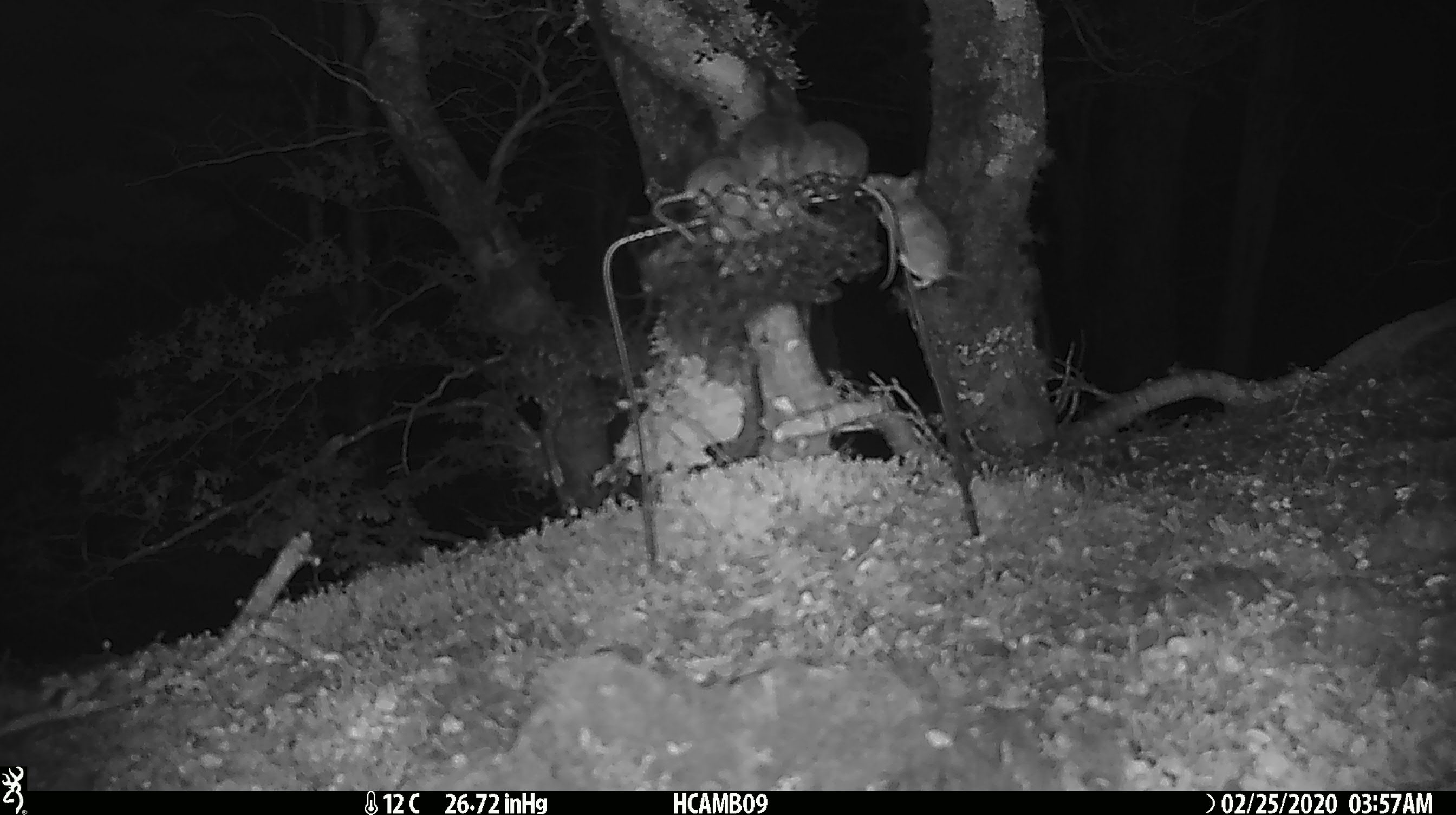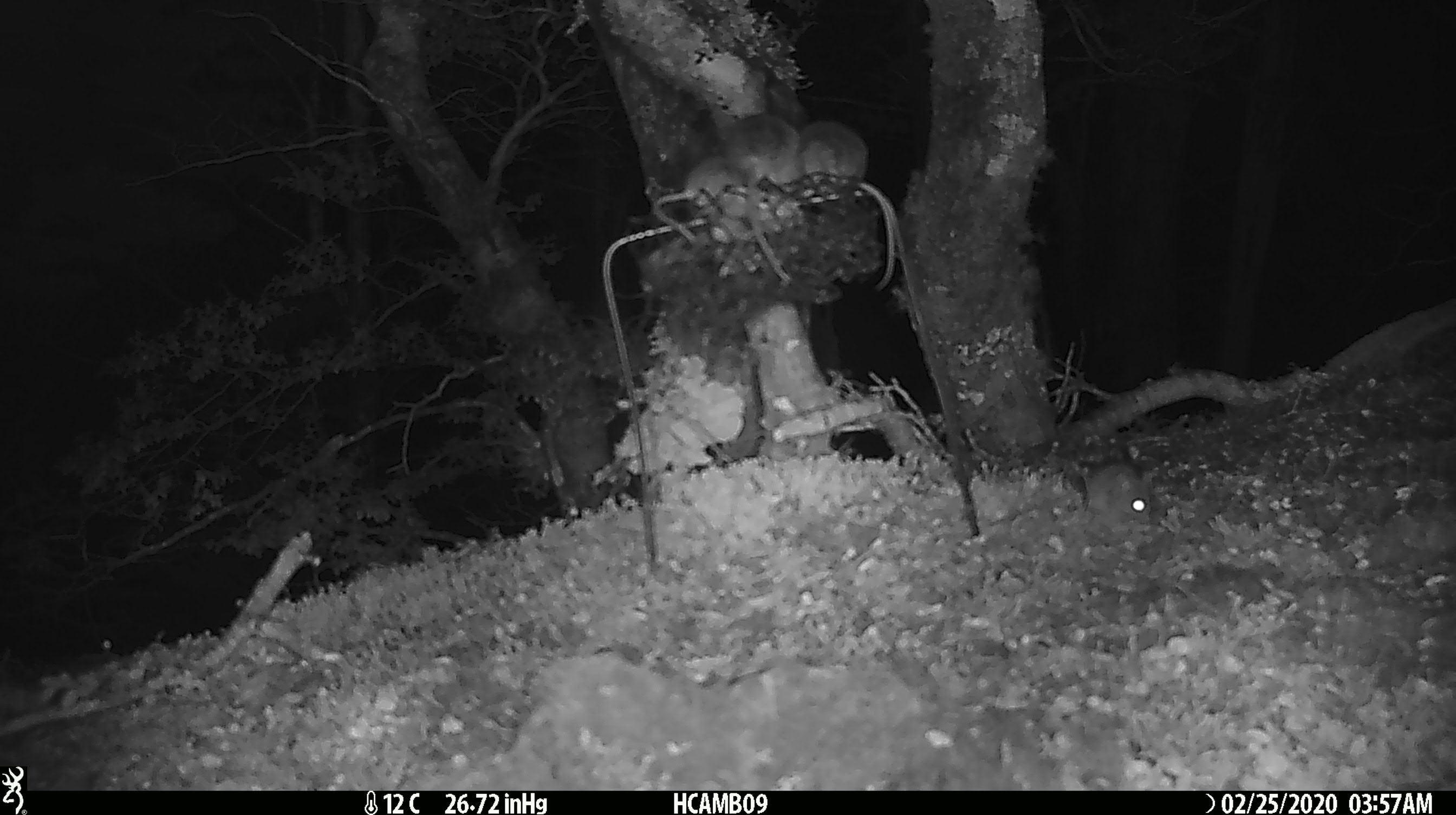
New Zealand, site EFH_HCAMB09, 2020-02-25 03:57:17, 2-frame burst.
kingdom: Animalia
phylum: Chordata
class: Mammalia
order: Rodentia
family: Muridae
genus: Mus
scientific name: Mus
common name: mouse